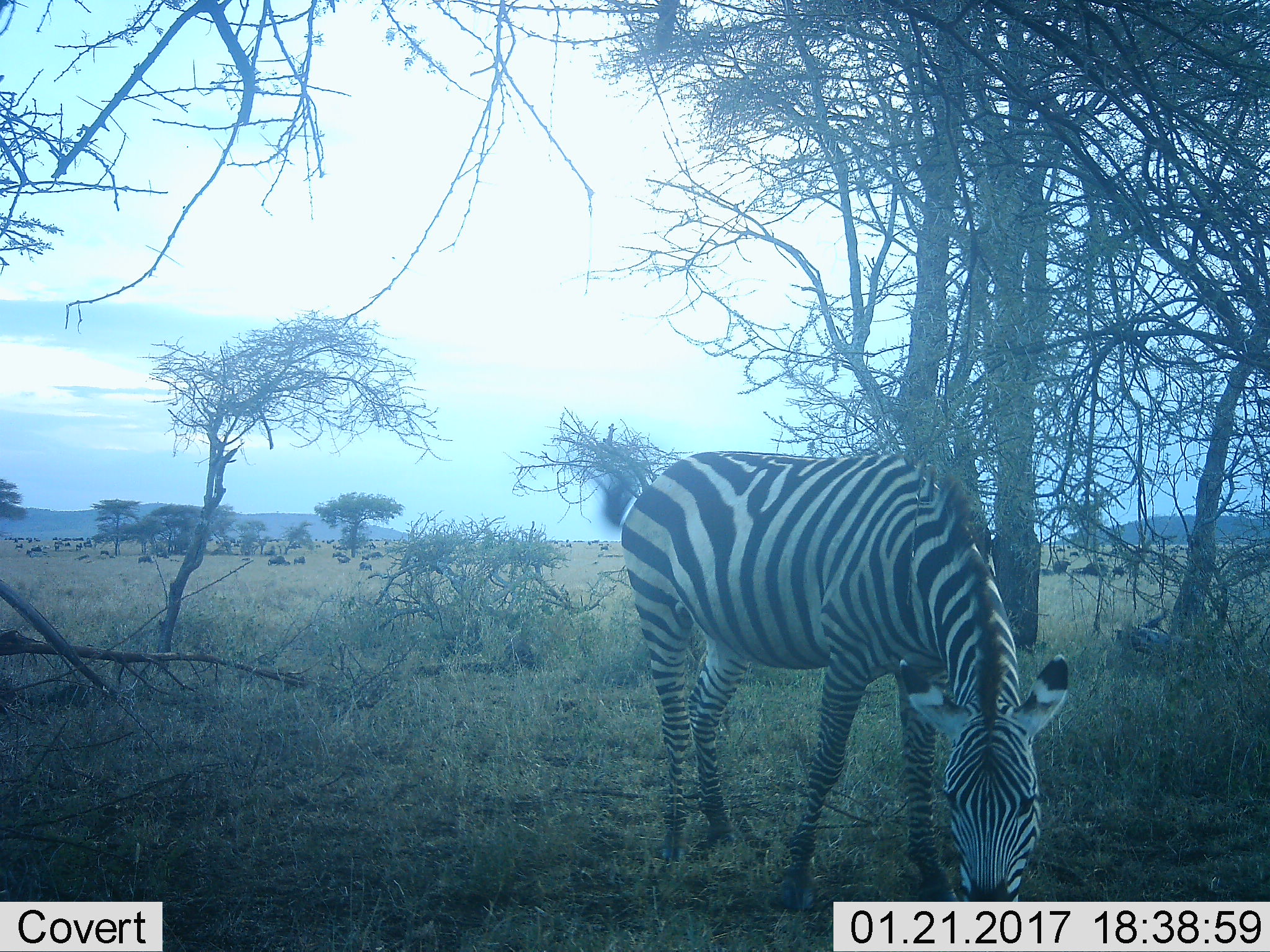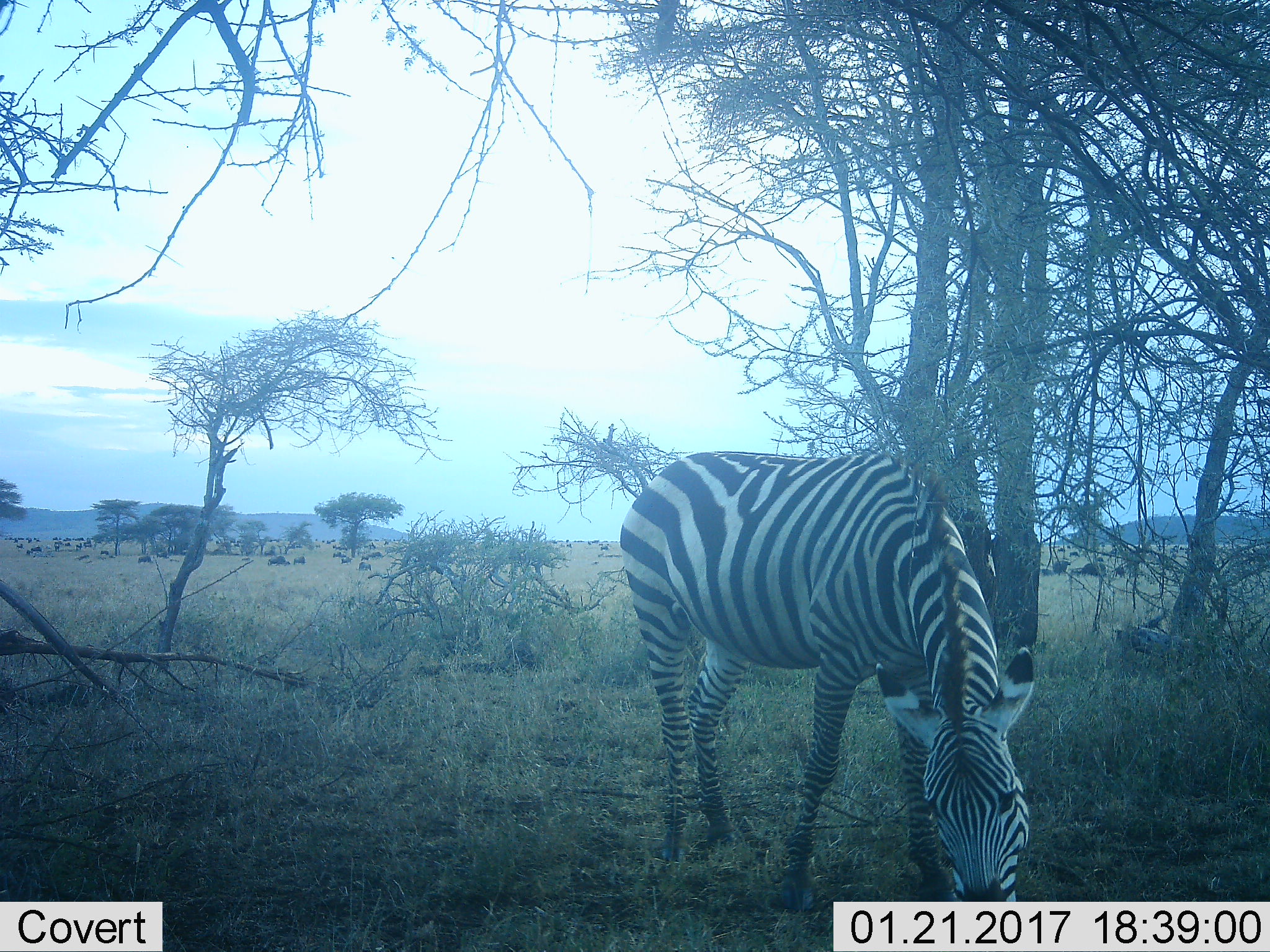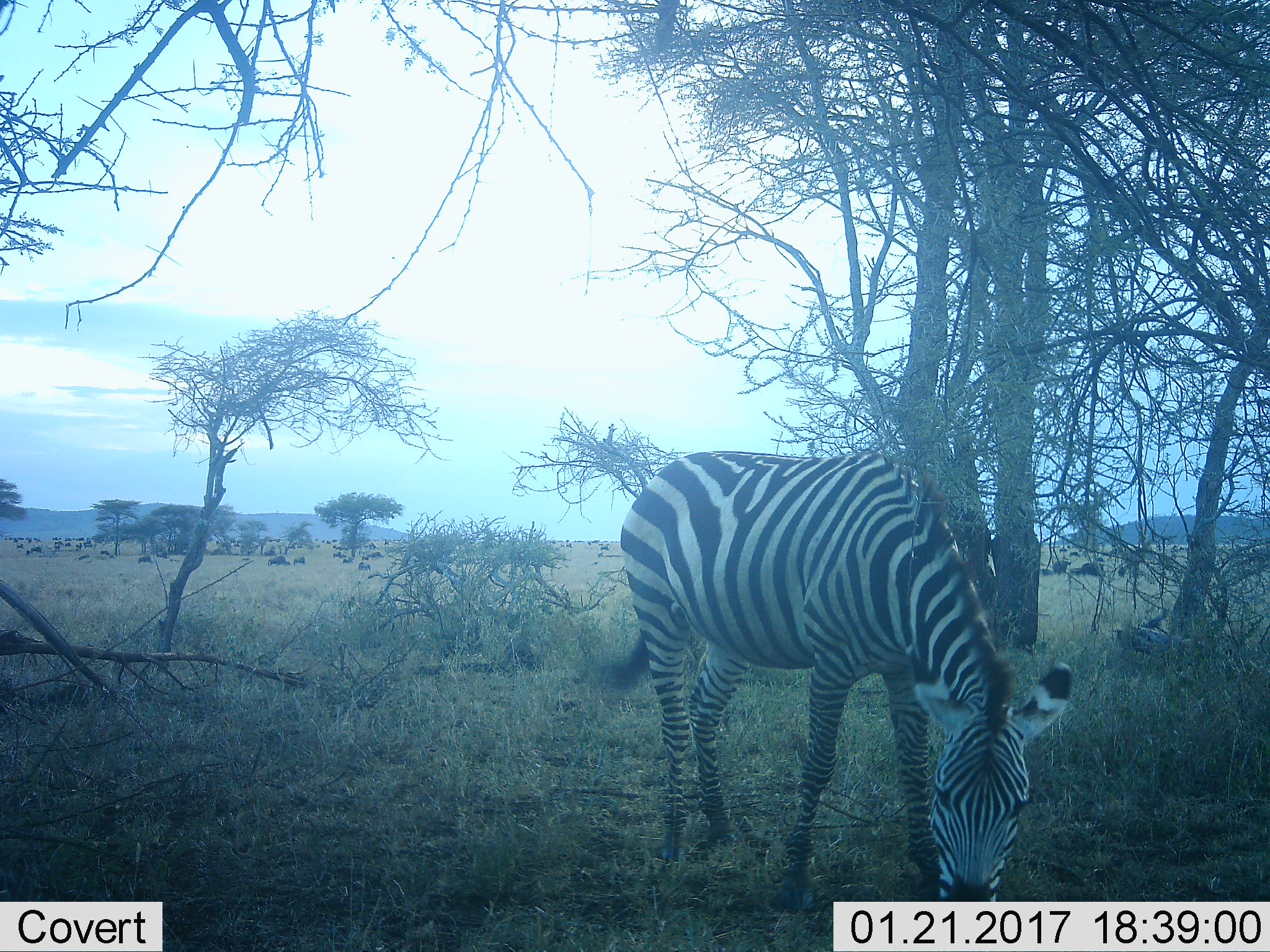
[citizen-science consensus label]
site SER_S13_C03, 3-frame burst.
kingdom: Animalia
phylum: Chordata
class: Mammalia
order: Perissodactyla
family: Equidae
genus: Equus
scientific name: Equus quagga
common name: plains zebra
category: zebraplains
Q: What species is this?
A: Zebraplains (plains zebra) (Equus quagga).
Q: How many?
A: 1.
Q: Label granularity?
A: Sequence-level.